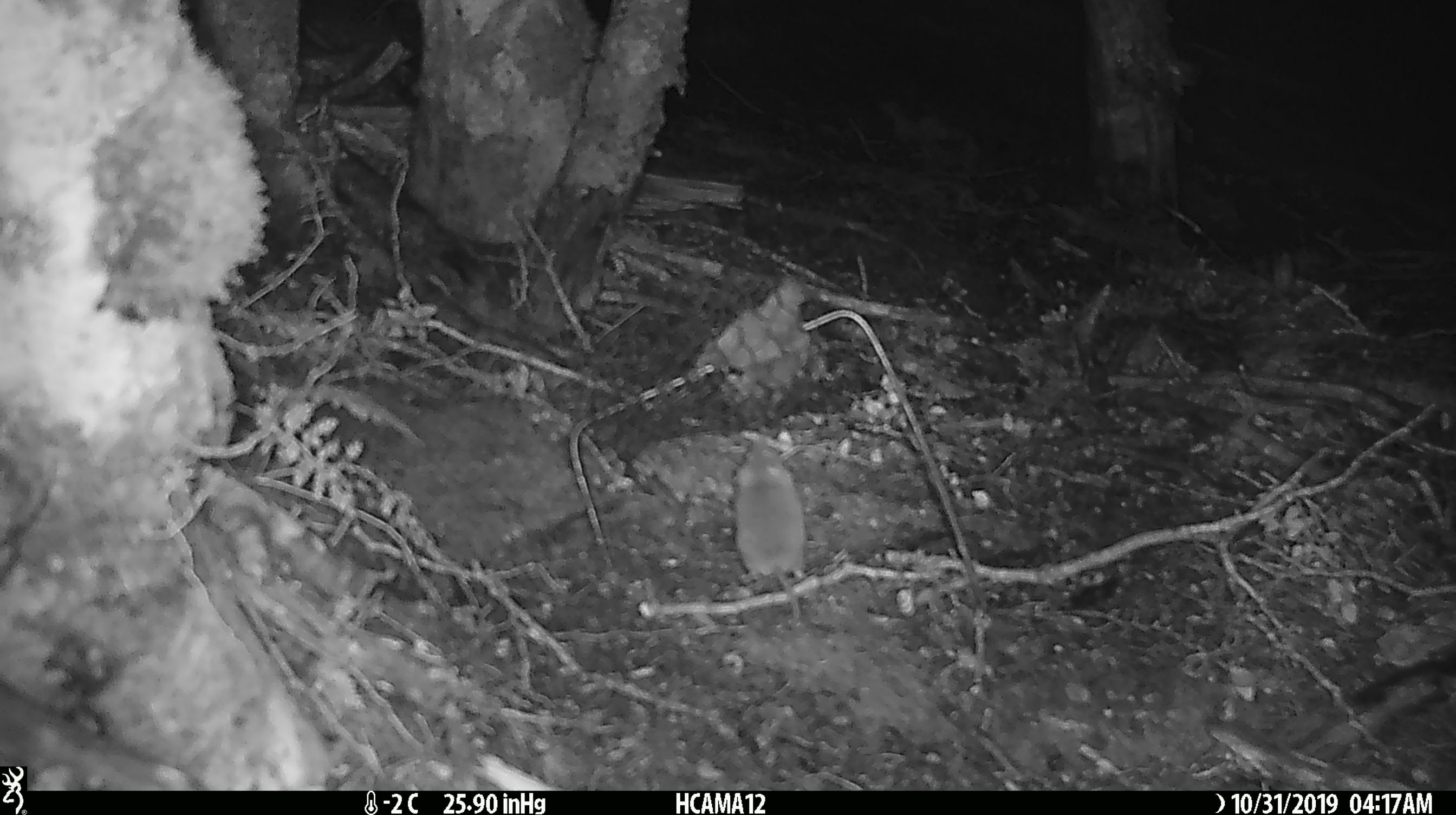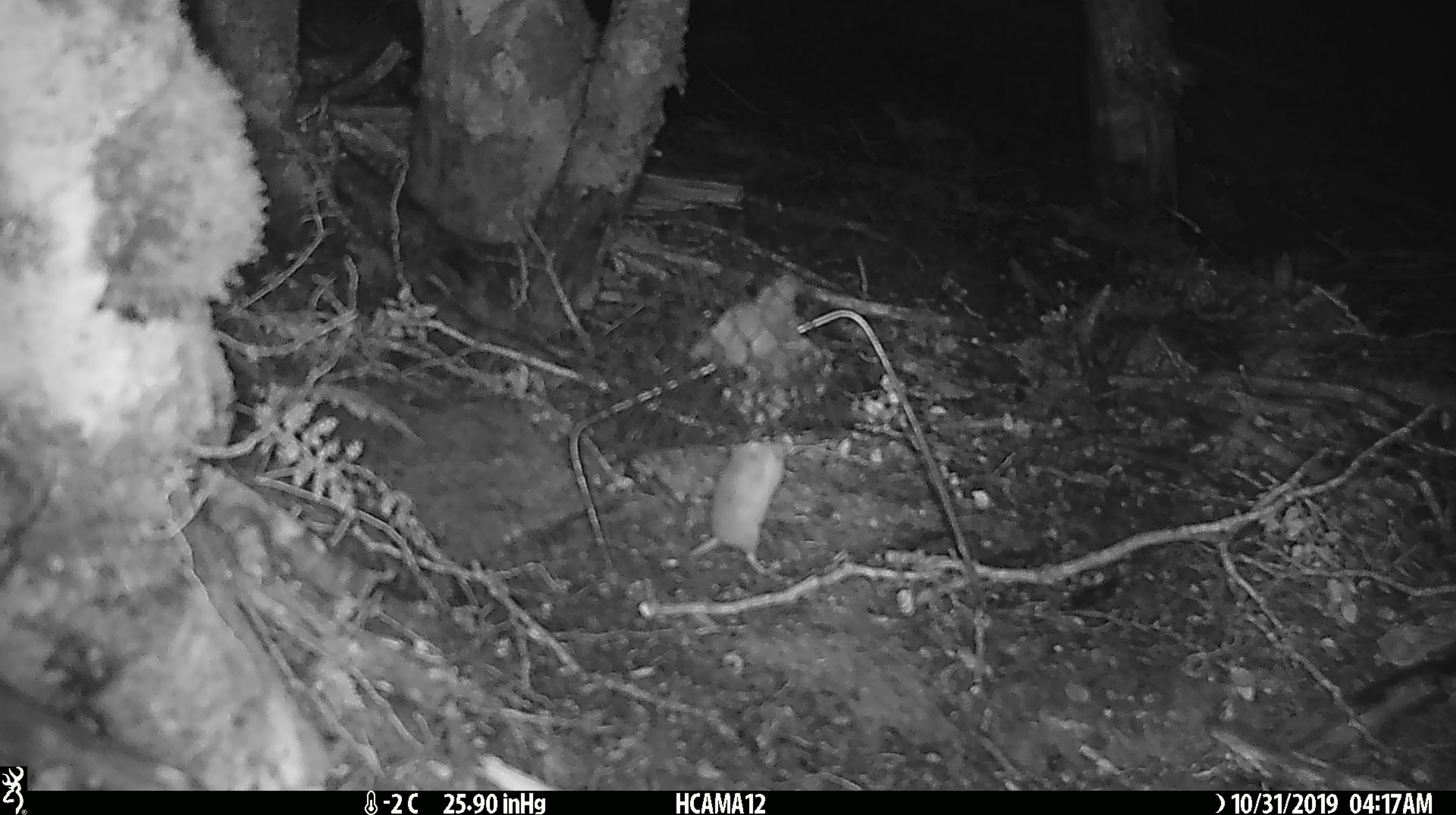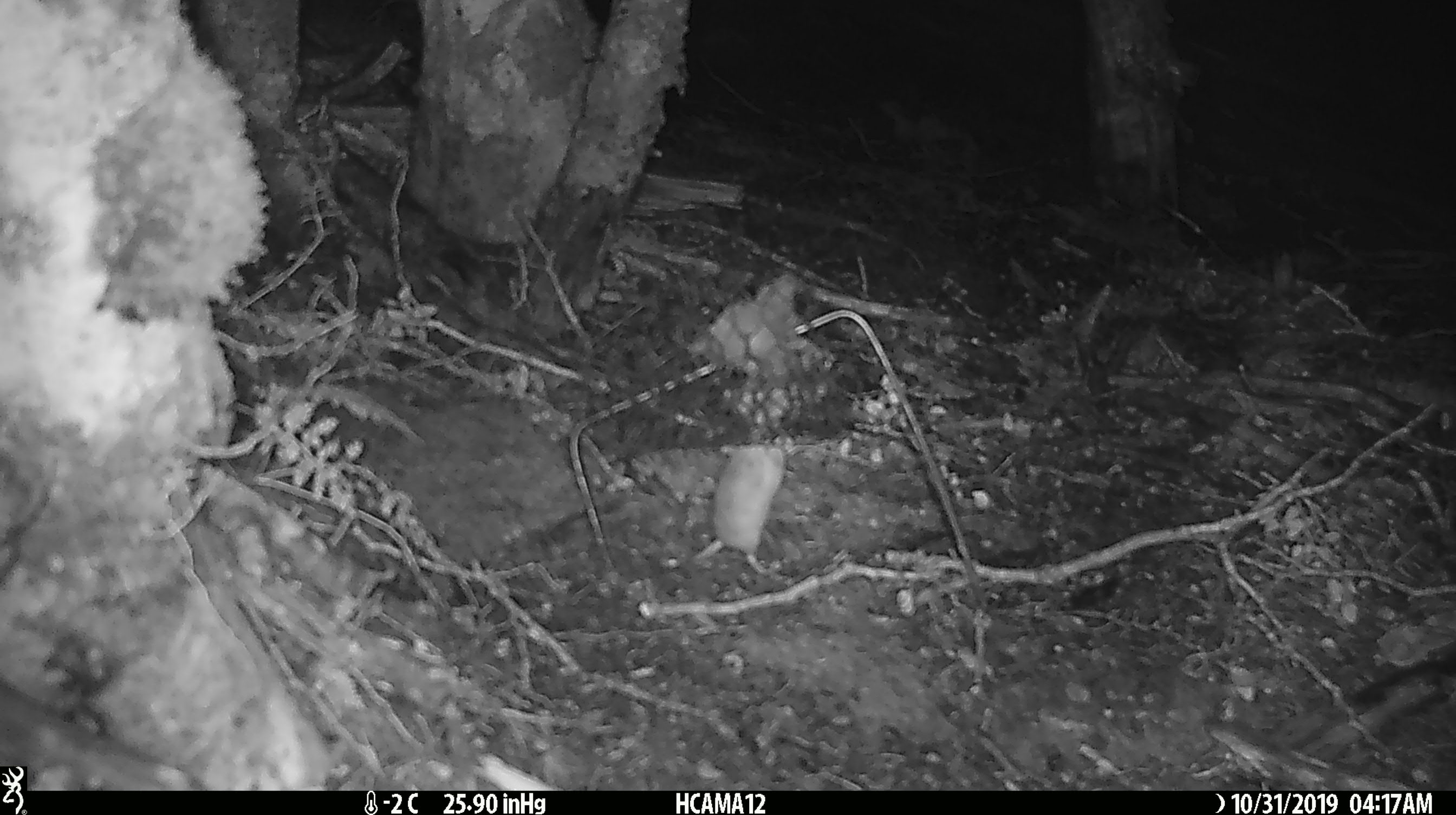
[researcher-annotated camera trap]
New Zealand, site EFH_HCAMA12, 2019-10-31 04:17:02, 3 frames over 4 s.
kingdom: Animalia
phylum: Chordata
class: Mammalia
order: Rodentia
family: Muridae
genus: Mus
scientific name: Mus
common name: mouse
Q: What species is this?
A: Mouse (Mus).